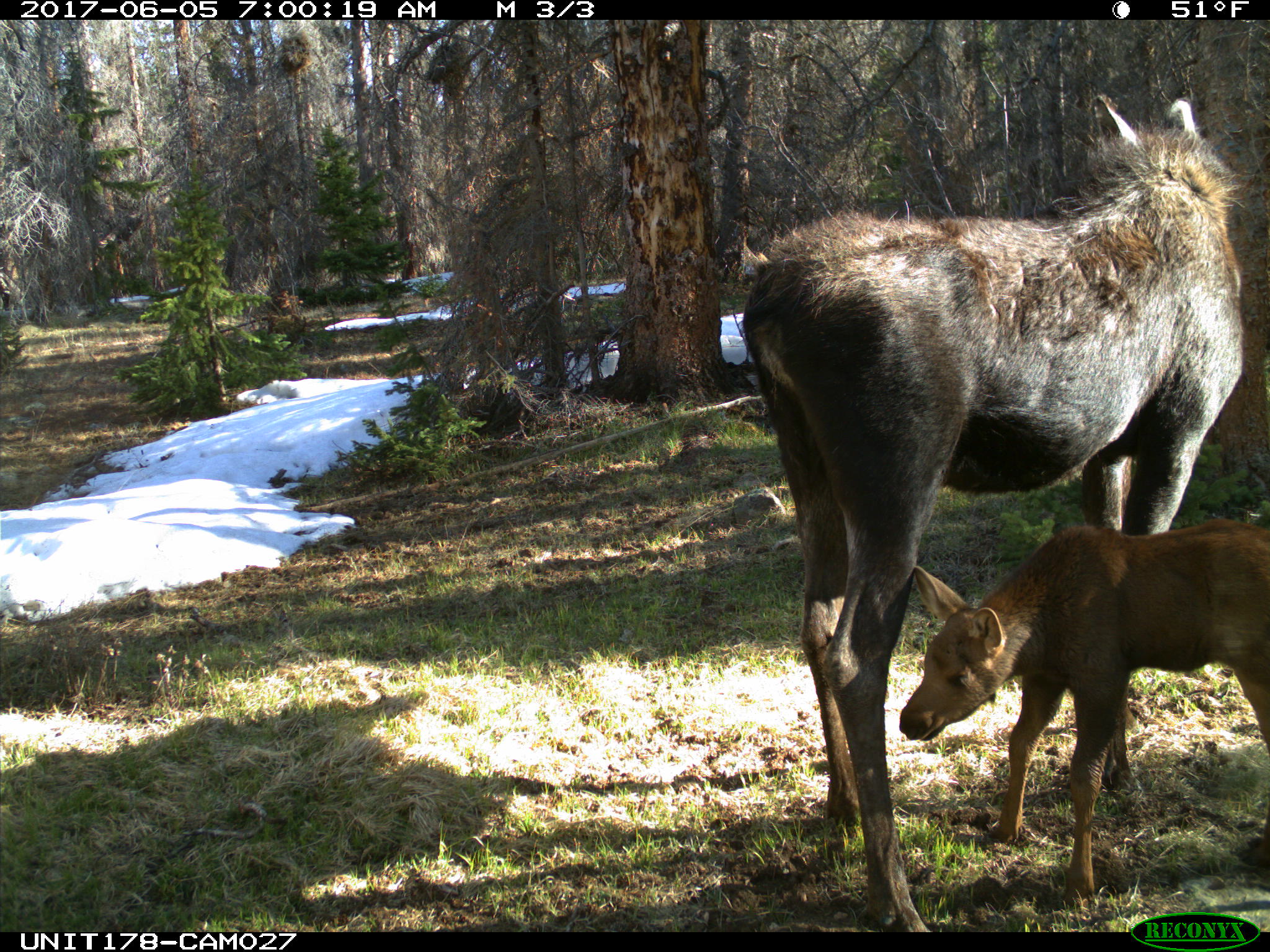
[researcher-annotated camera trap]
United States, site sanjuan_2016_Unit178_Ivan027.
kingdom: Animalia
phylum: Chordata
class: Mammalia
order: Artiodactyla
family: Cervidae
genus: Alces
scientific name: Alces alces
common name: moose